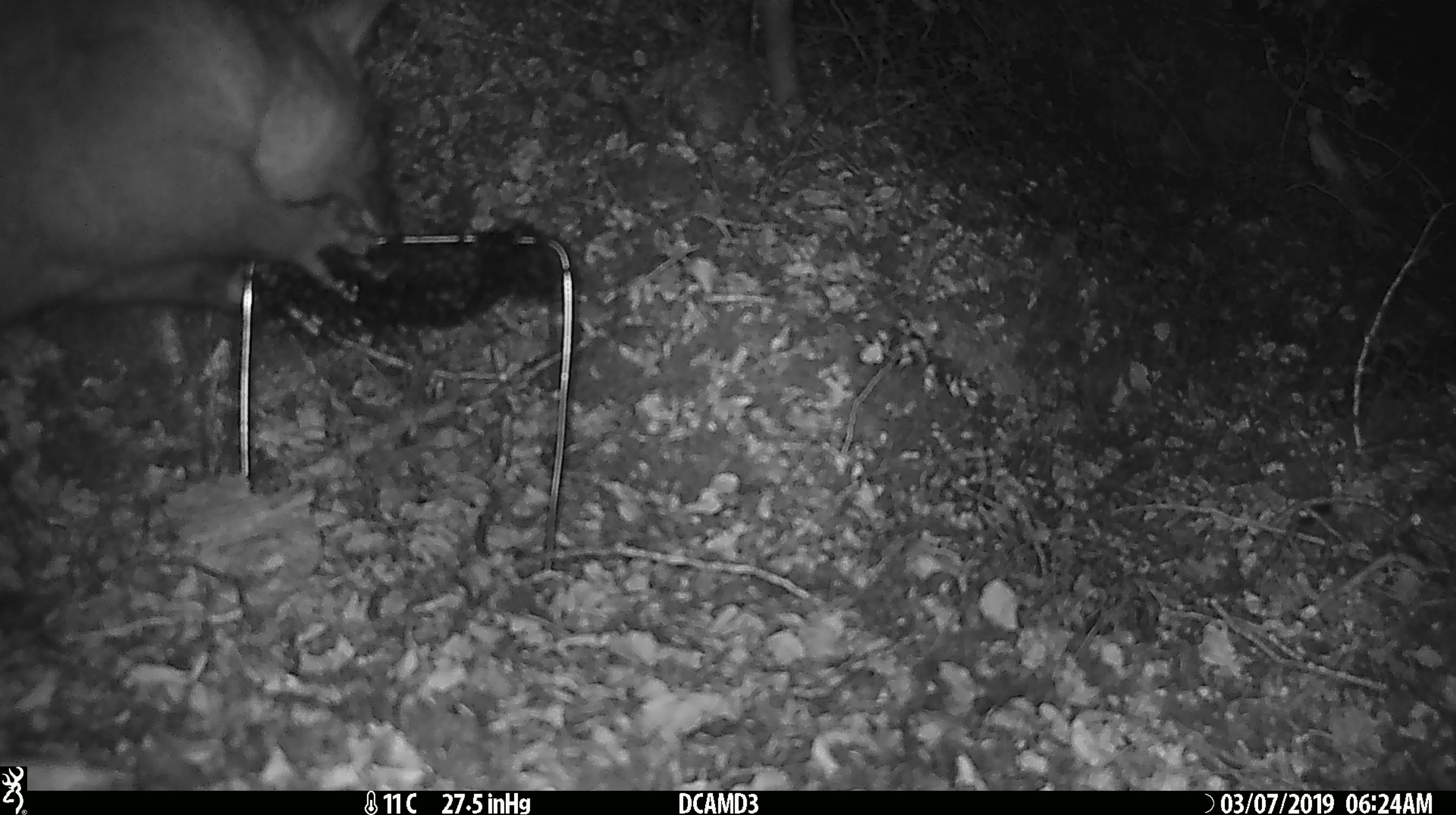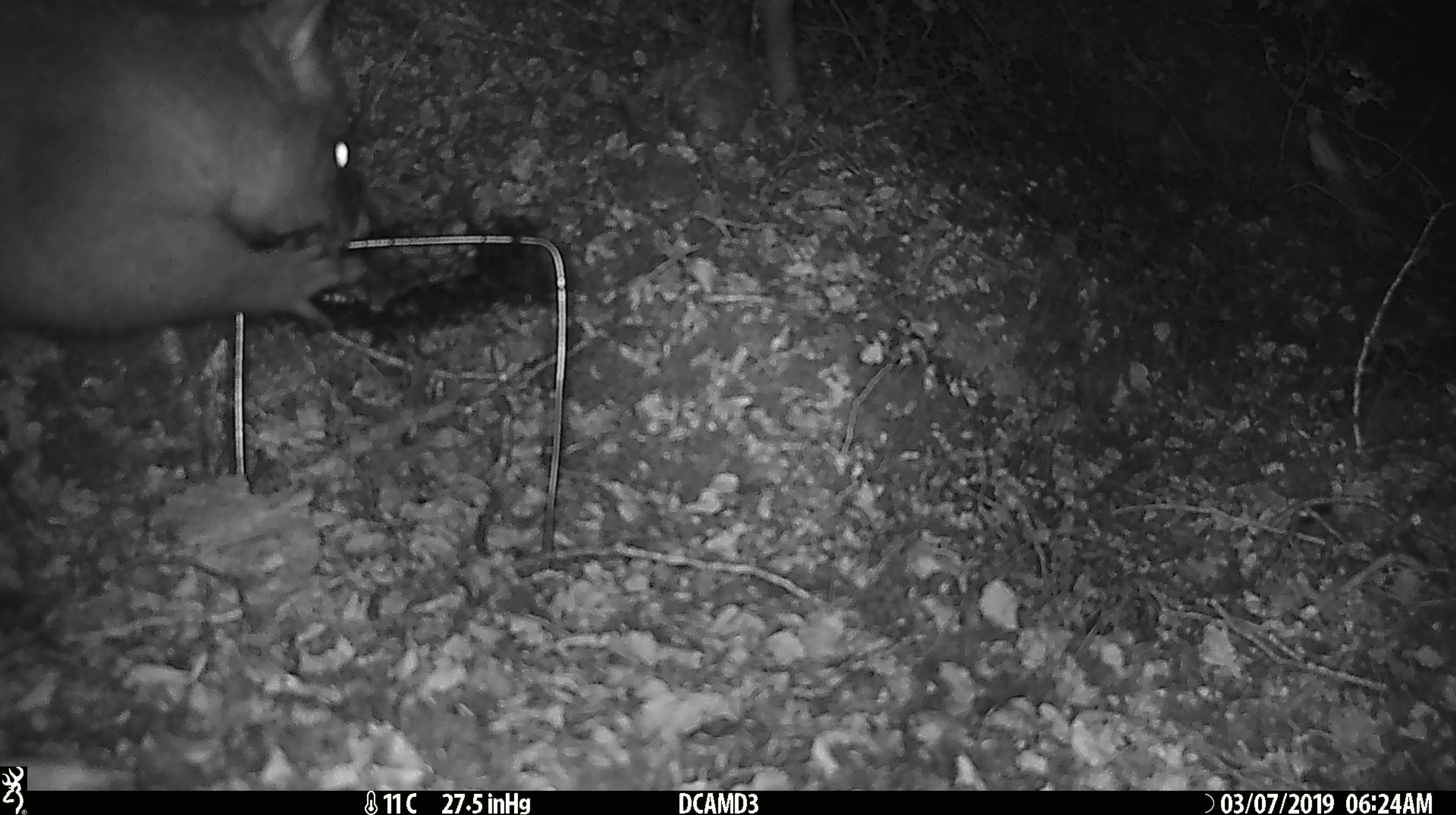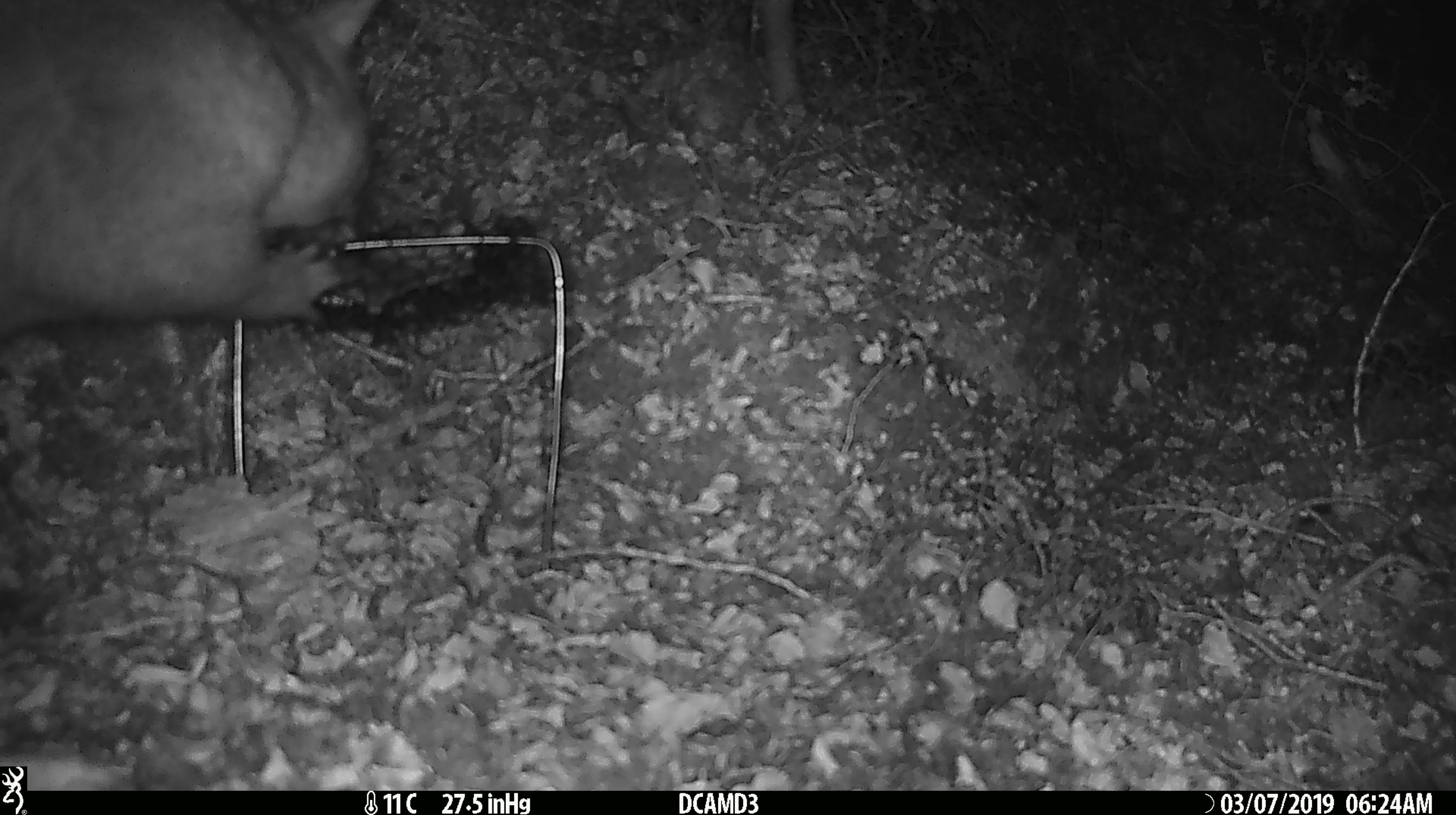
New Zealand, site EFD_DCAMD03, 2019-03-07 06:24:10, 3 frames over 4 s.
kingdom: Animalia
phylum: Chordata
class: Mammalia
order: Diprotodontia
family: Phalangeridae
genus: Trichosurus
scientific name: Trichosurus vulpecula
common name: common brushtail possum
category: possum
Possum (common brushtail possum) (Trichosurus vulpecula).